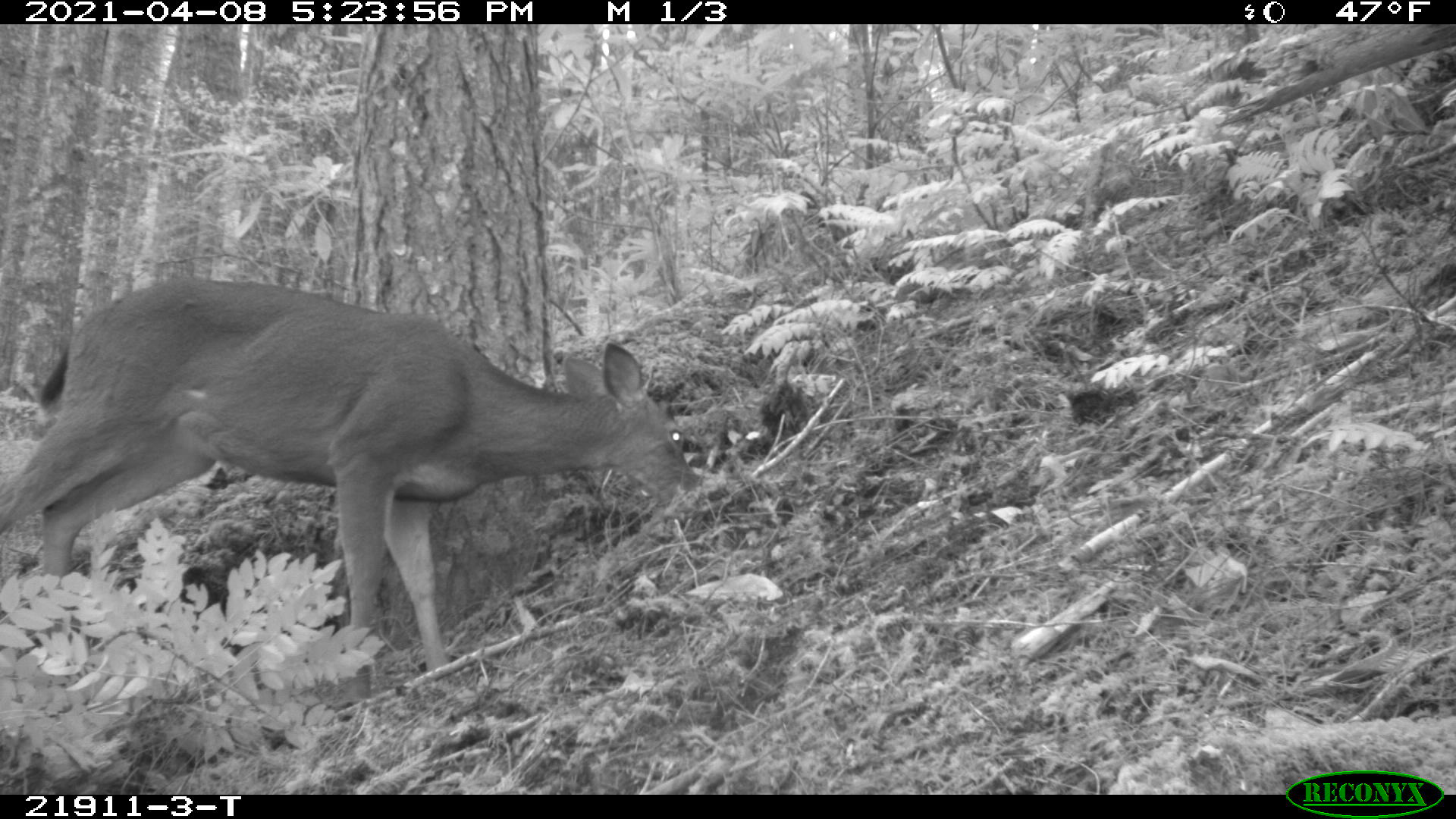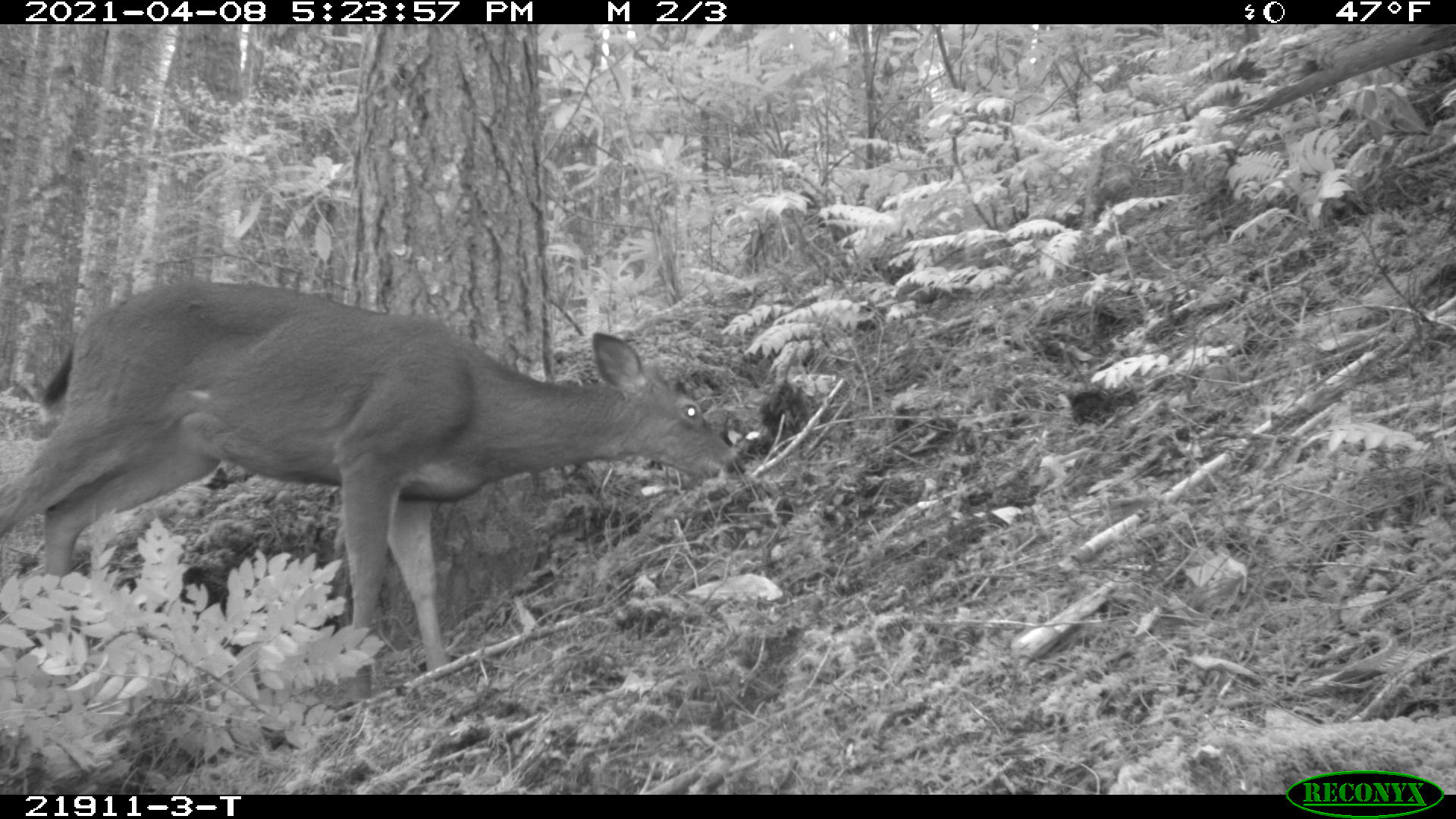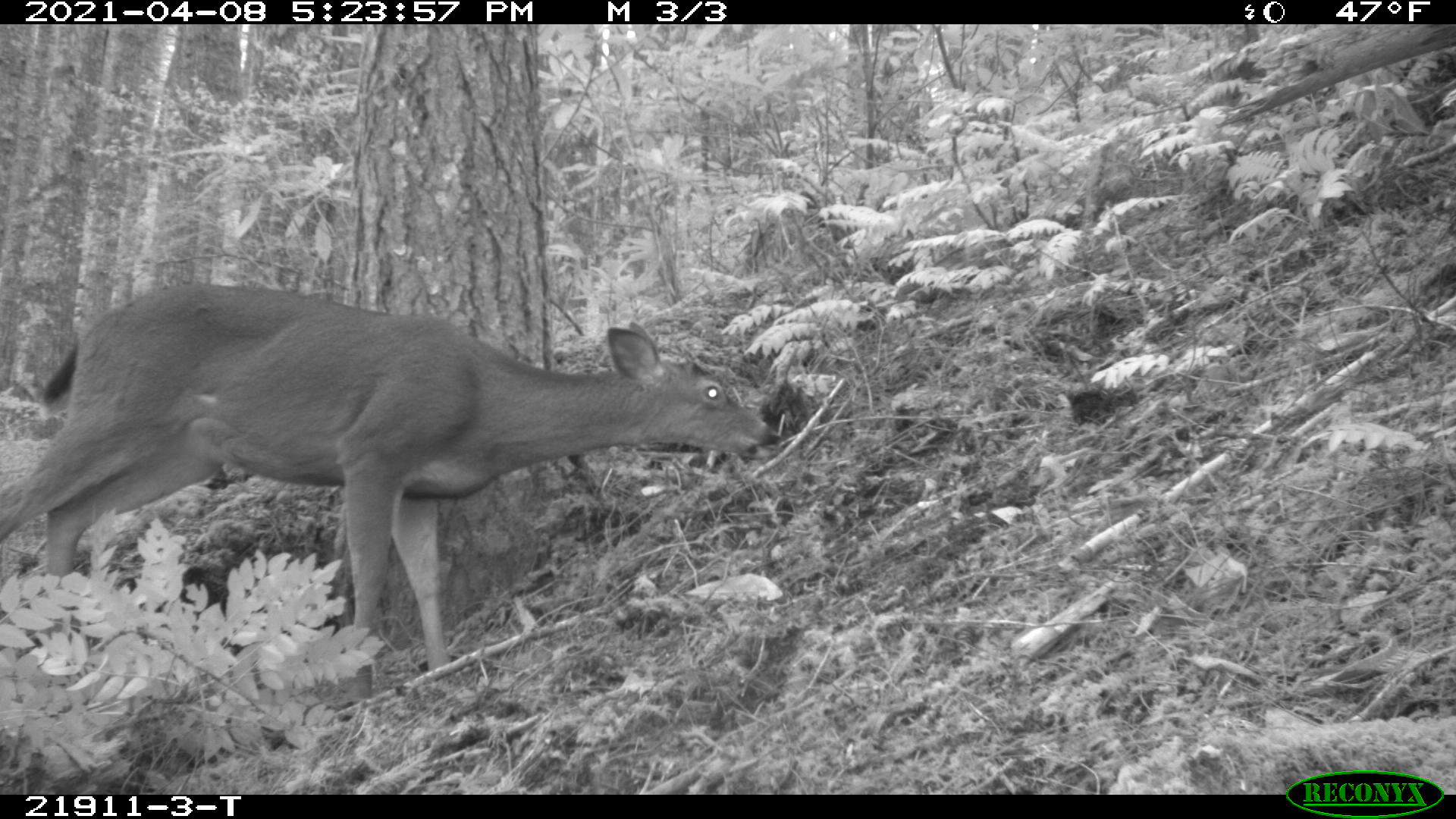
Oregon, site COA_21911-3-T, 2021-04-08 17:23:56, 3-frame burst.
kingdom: Animalia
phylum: Chordata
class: Mammalia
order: Artiodactyla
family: Cervidae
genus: Odocoileus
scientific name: Odocoileus hemionus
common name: black-tailed deer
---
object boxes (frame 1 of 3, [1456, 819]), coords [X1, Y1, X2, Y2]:
black-tailed deer: [3, 268, 711, 684]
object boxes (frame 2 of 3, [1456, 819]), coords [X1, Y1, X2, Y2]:
black-tailed deer: [5, 274, 749, 693]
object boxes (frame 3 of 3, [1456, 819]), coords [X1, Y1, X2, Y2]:
black-tailed deer: [1, 269, 787, 680]